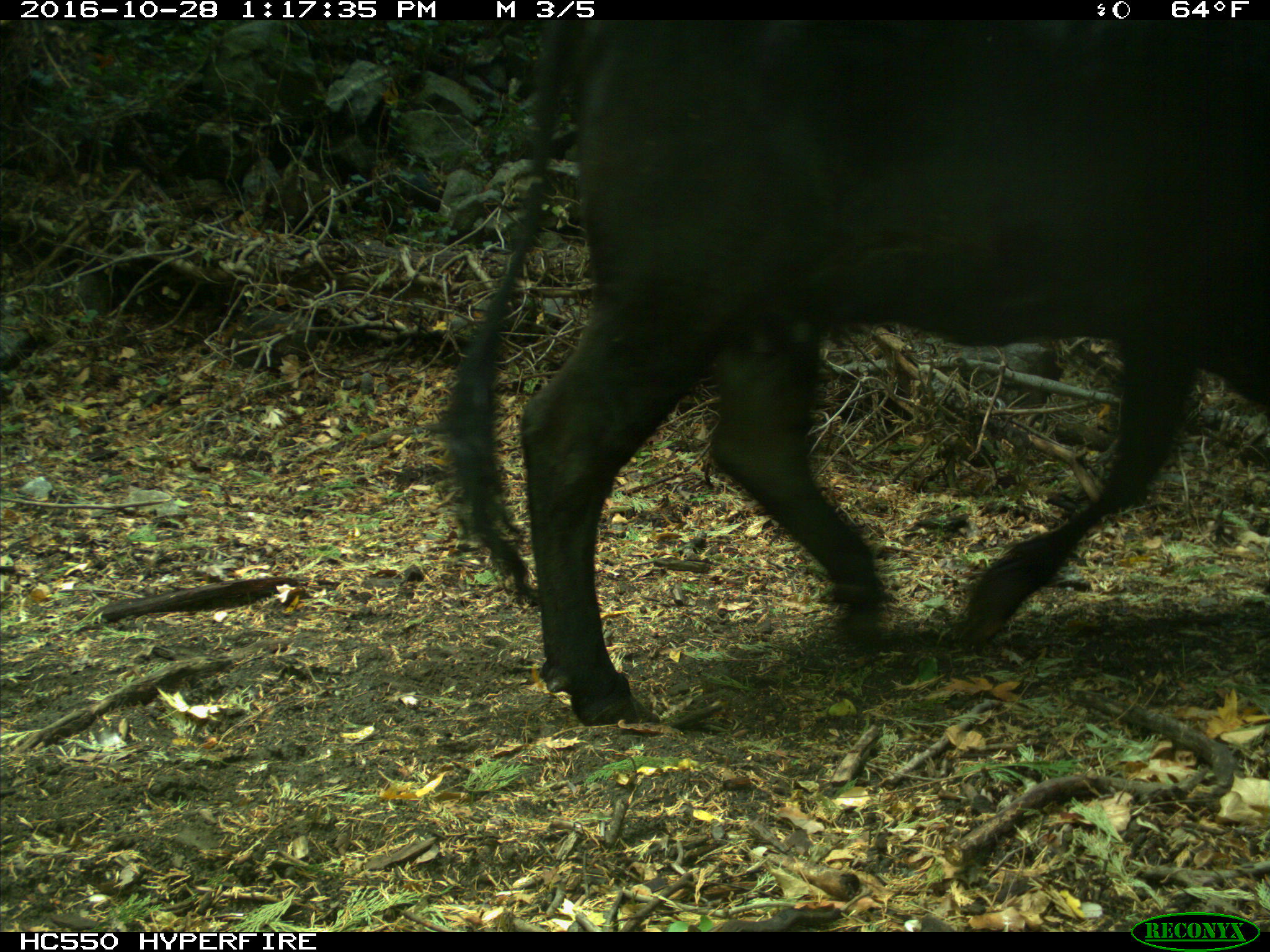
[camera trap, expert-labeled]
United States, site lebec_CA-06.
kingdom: Animalia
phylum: Chordata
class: Mammalia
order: Artiodactyla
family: Bovidae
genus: Bos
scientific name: Bos taurus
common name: domestic cow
Bos taurus (domestic cow).